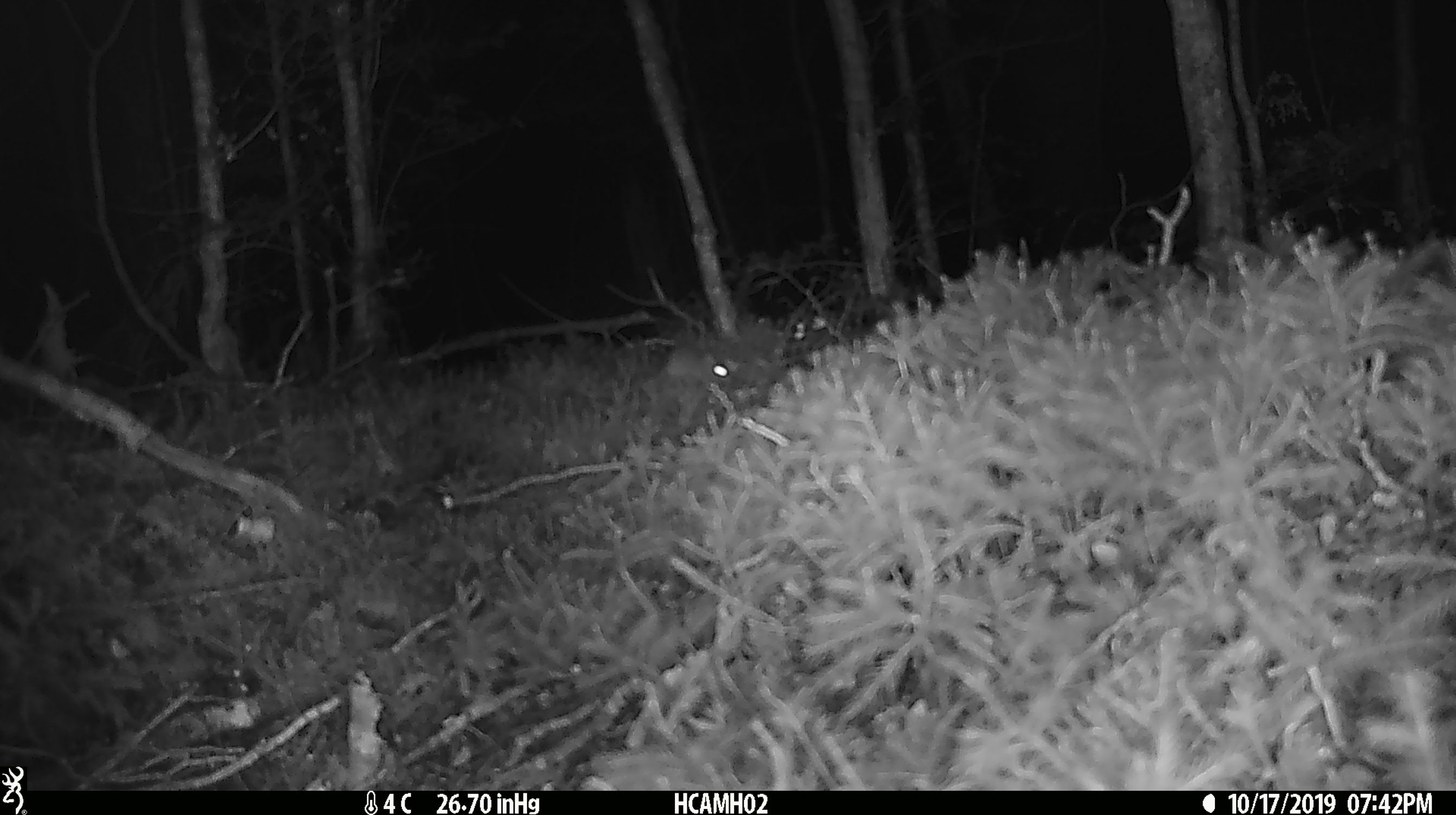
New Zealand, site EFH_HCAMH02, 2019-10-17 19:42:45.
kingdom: Animalia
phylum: Chordata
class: Mammalia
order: Rodentia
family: Muridae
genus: Mus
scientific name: Mus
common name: mouse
Mouse (Mus).